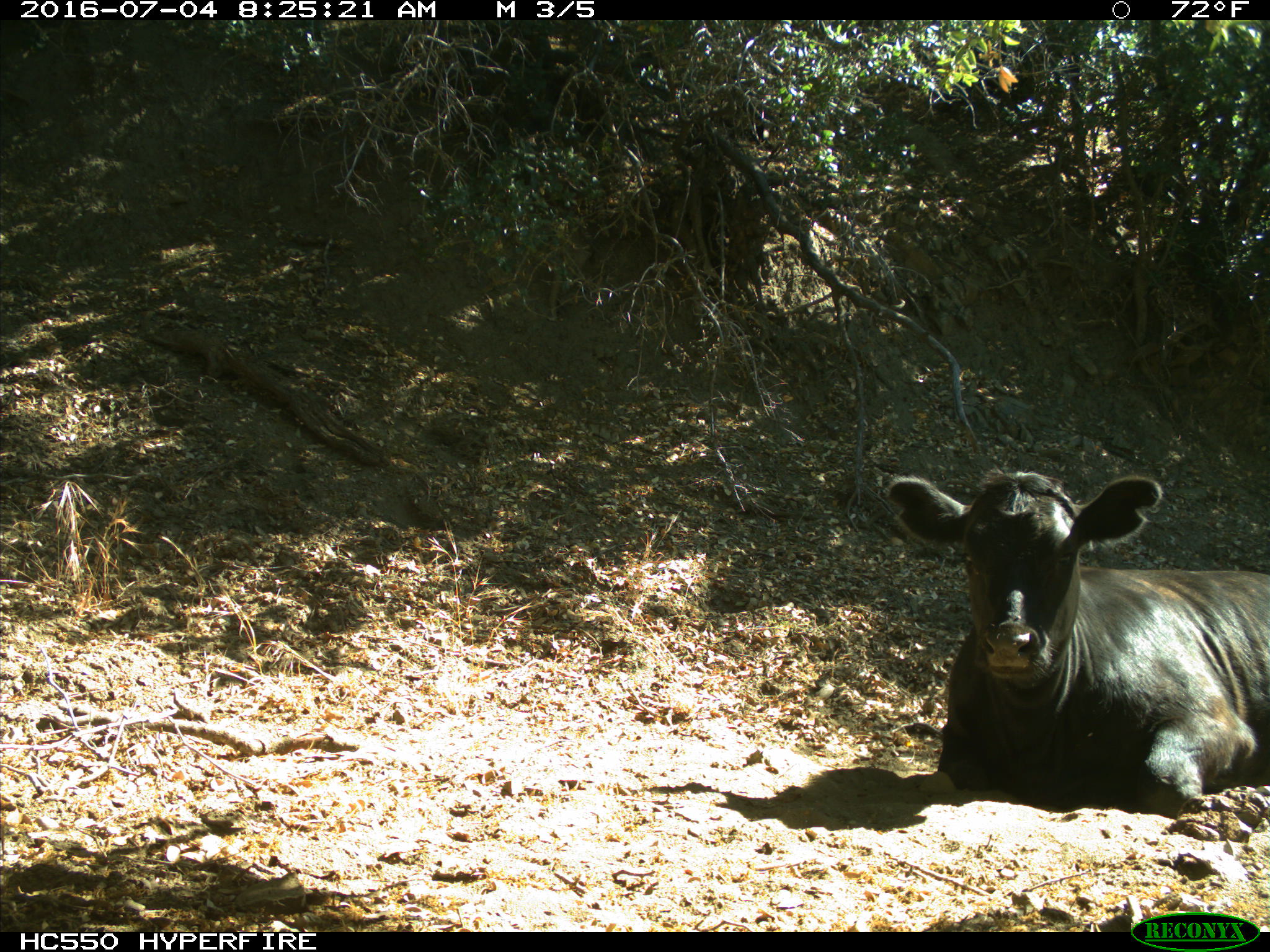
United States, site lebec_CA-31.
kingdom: Animalia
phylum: Chordata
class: Mammalia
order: Artiodactyla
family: Bovidae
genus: Bos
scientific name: Bos taurus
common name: domestic cow